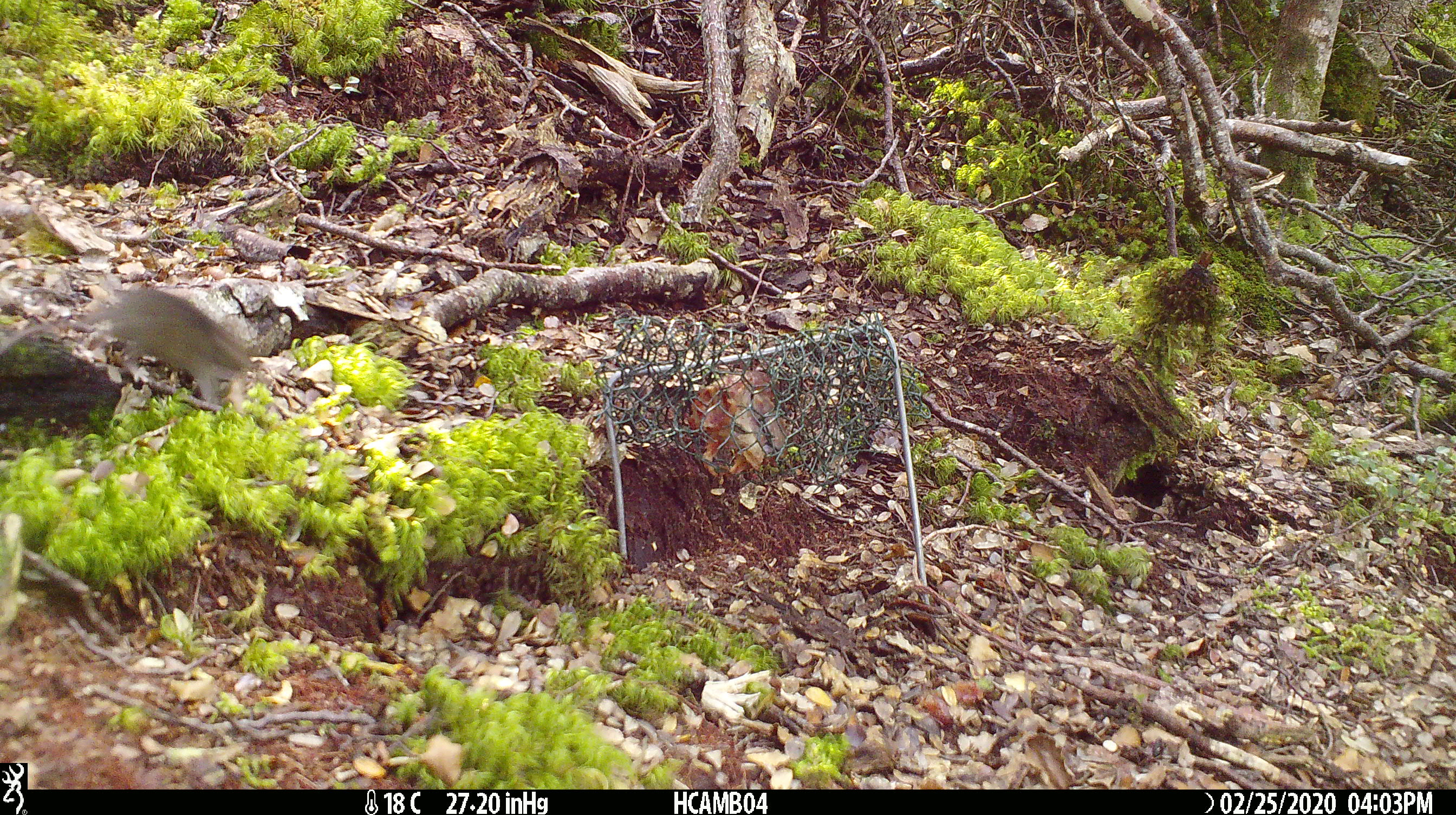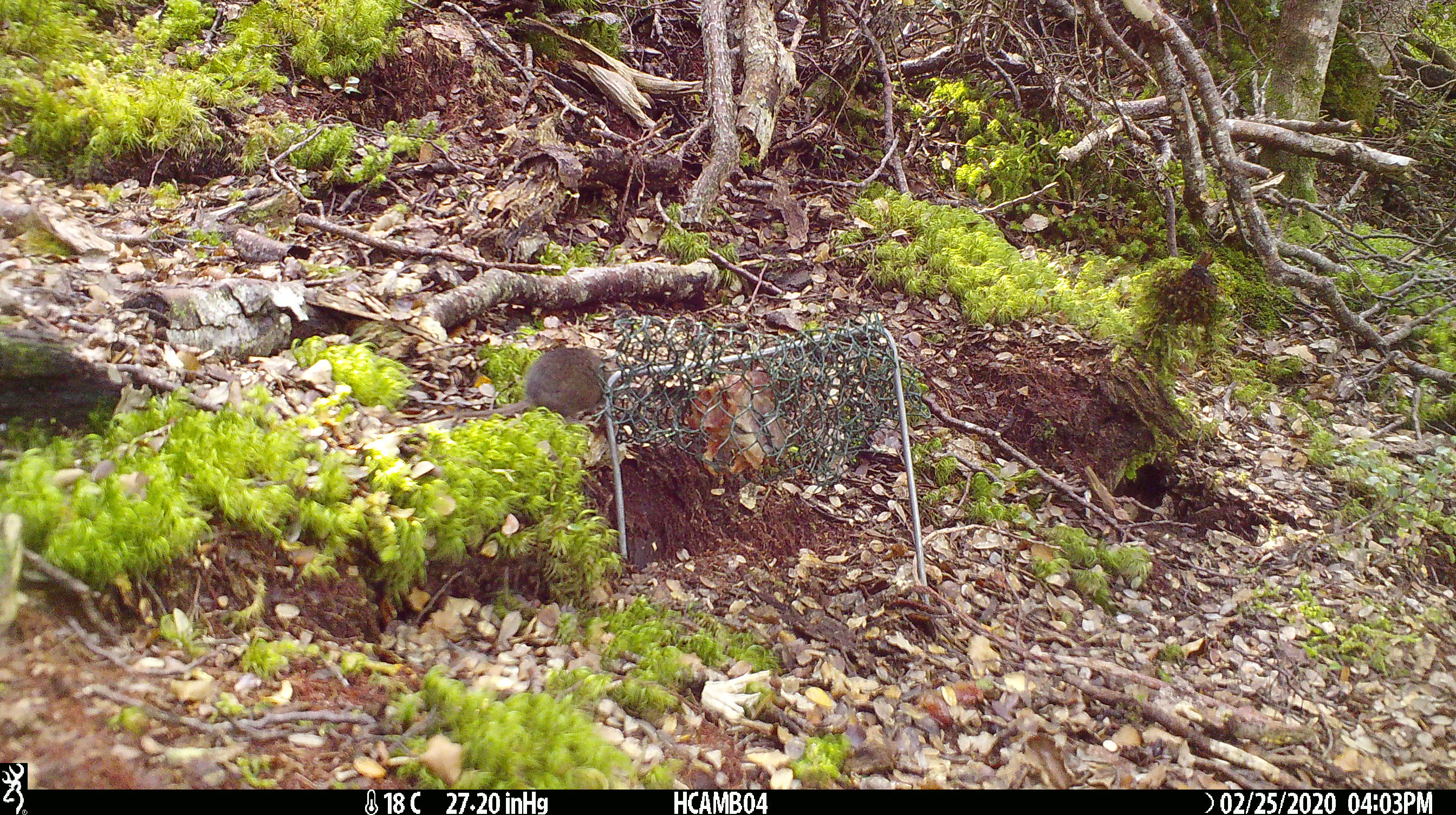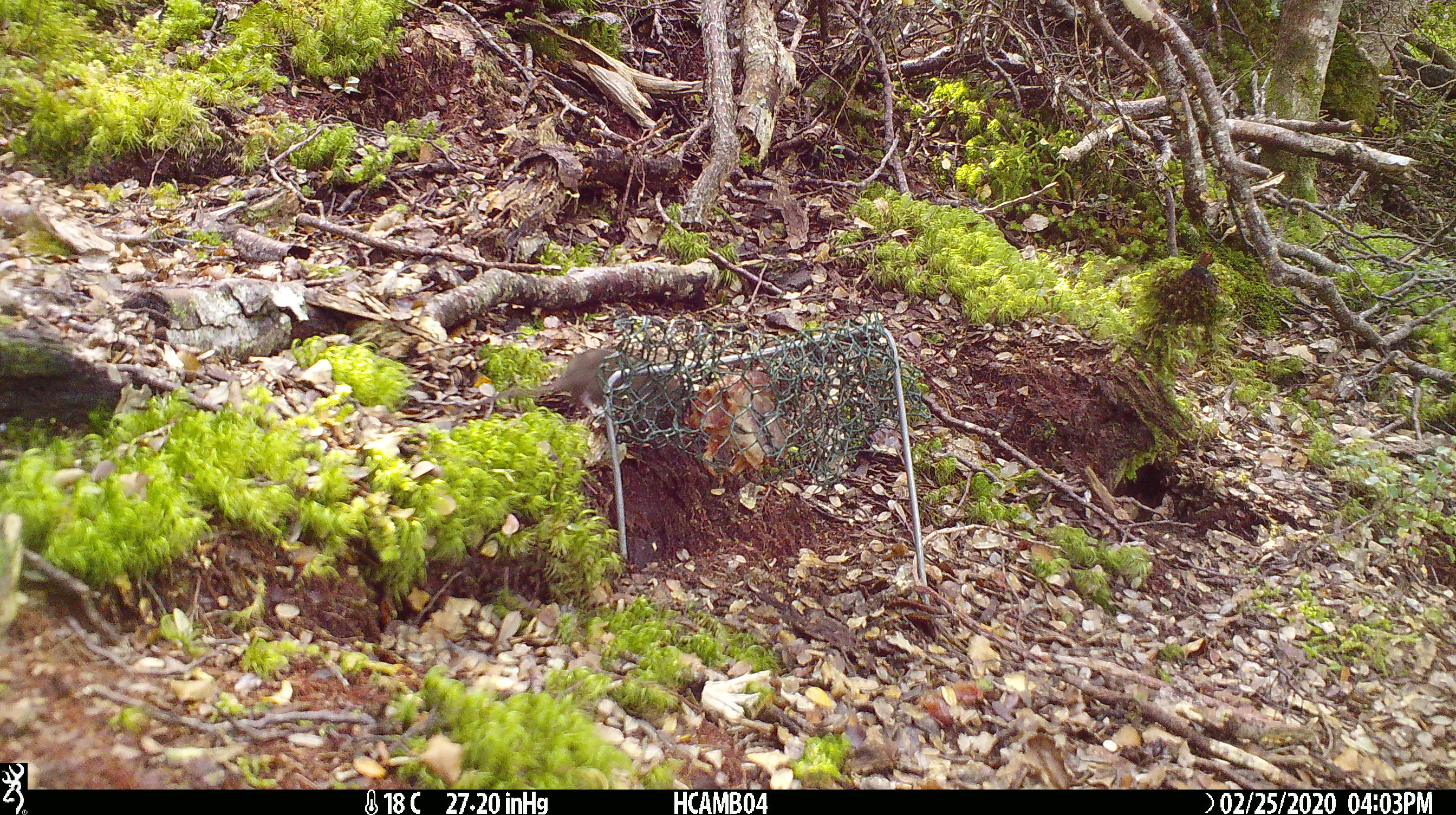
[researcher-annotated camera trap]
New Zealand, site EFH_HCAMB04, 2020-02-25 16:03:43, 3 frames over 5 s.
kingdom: Animalia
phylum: Chordata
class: Mammalia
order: Rodentia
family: Muridae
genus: Mus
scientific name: Mus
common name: mouse